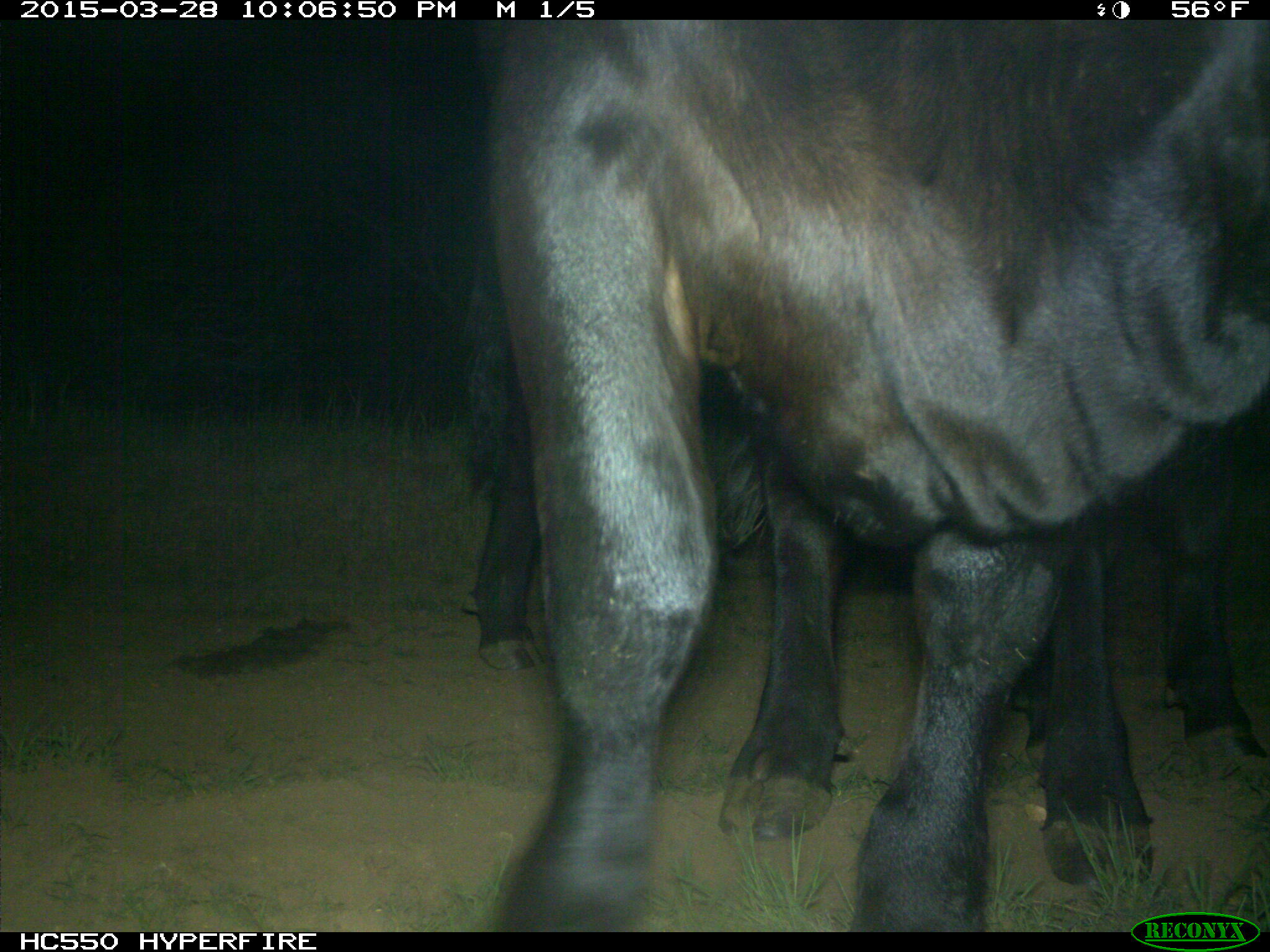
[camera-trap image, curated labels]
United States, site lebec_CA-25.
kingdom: Animalia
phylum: Chordata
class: Mammalia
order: Artiodactyla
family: Bovidae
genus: Bos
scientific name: Bos taurus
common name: domestic cow